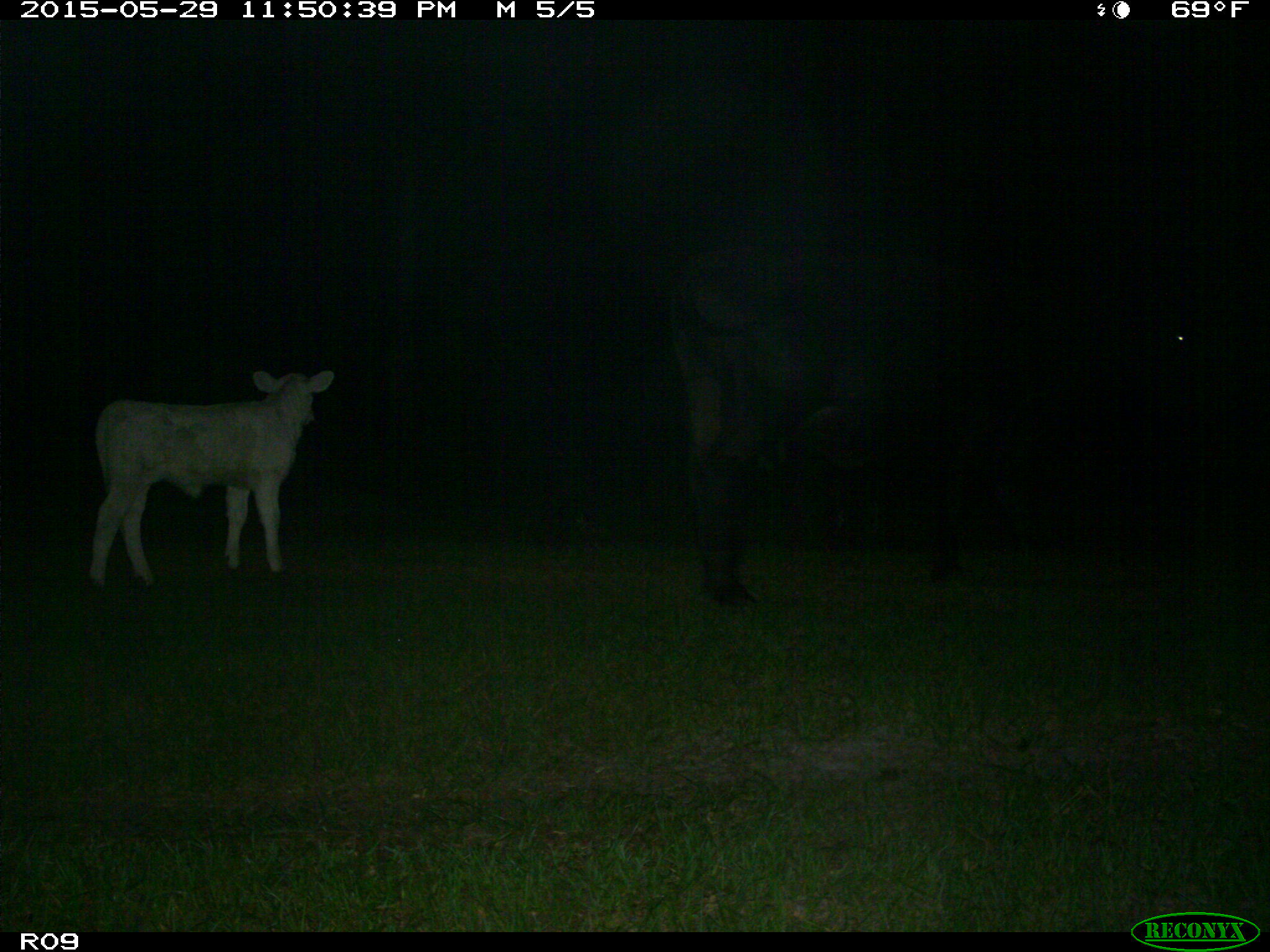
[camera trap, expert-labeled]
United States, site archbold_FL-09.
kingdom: Animalia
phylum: Chordata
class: Mammalia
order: Artiodactyla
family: Bovidae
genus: Bos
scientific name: Bos taurus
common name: domestic cow